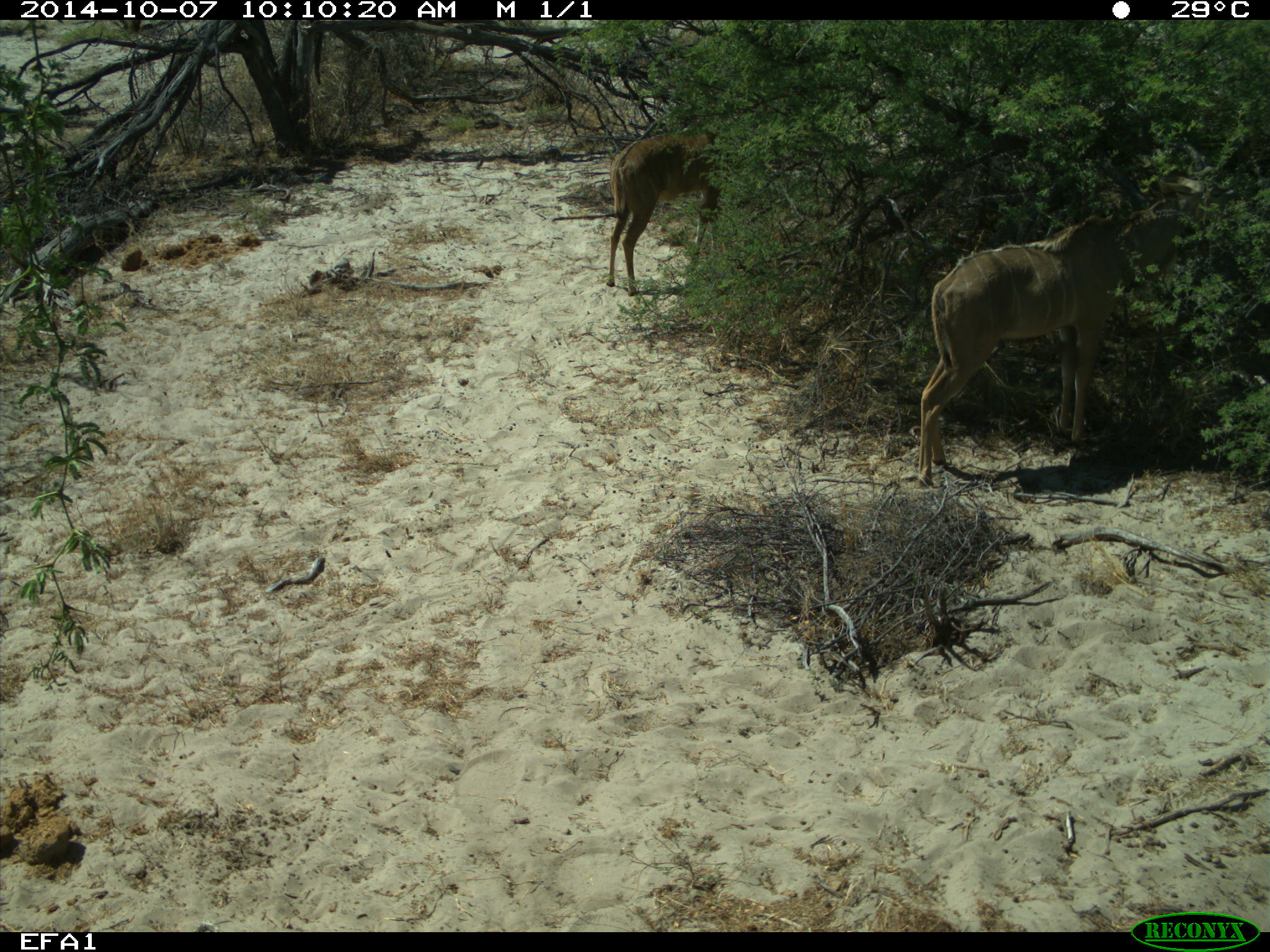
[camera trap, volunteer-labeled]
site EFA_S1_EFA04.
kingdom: Animalia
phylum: Chordata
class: Mammalia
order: Artiodactyla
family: Bovidae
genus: Tragelaphus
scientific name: Tragelaphus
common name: kudu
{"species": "kudu (Tragelaphus)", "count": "2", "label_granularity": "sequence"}